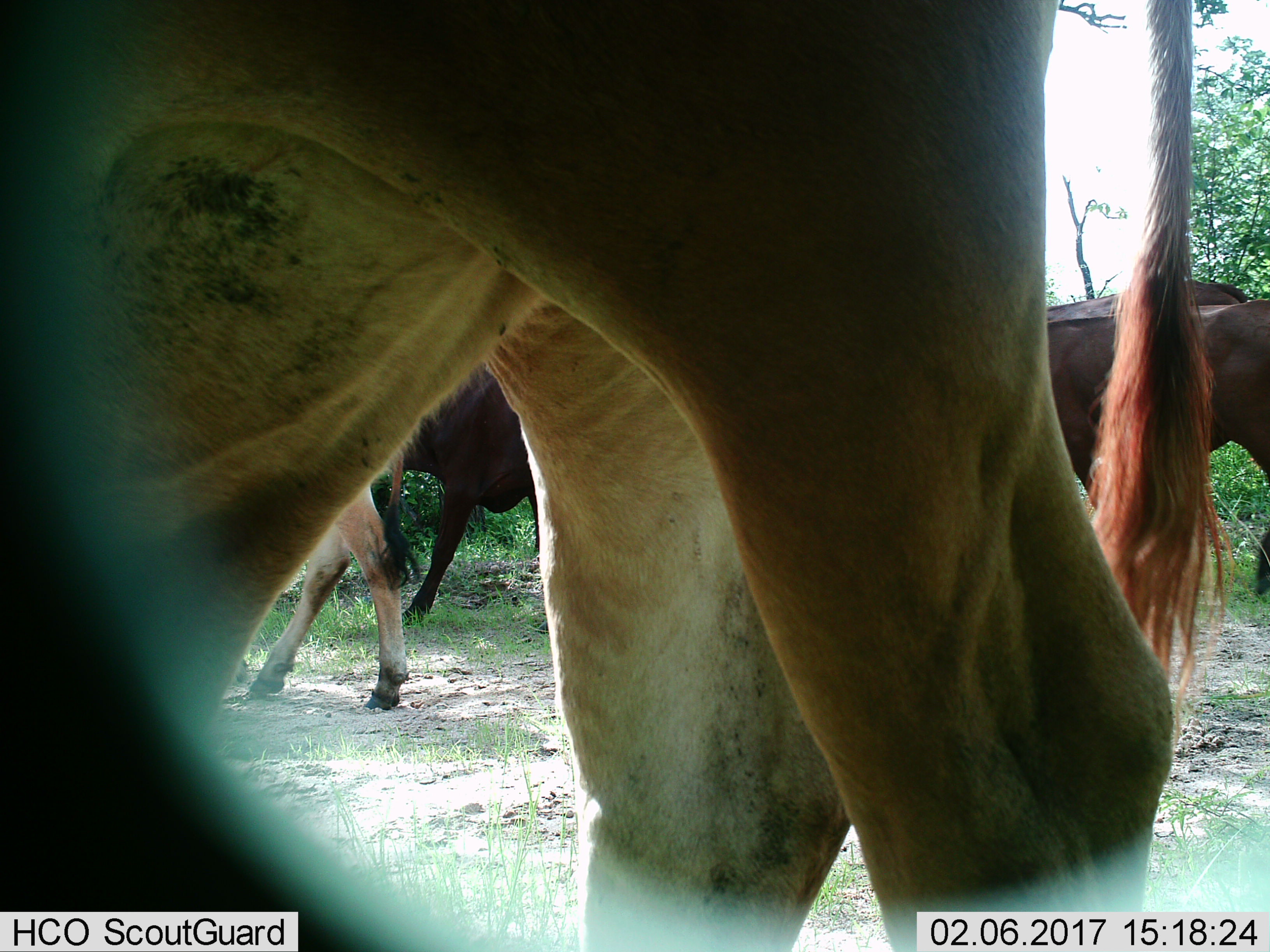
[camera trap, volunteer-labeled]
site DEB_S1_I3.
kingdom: Animalia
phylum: Chordata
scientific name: Vertebrata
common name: domestic animal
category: domesticanimal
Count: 5.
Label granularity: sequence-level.